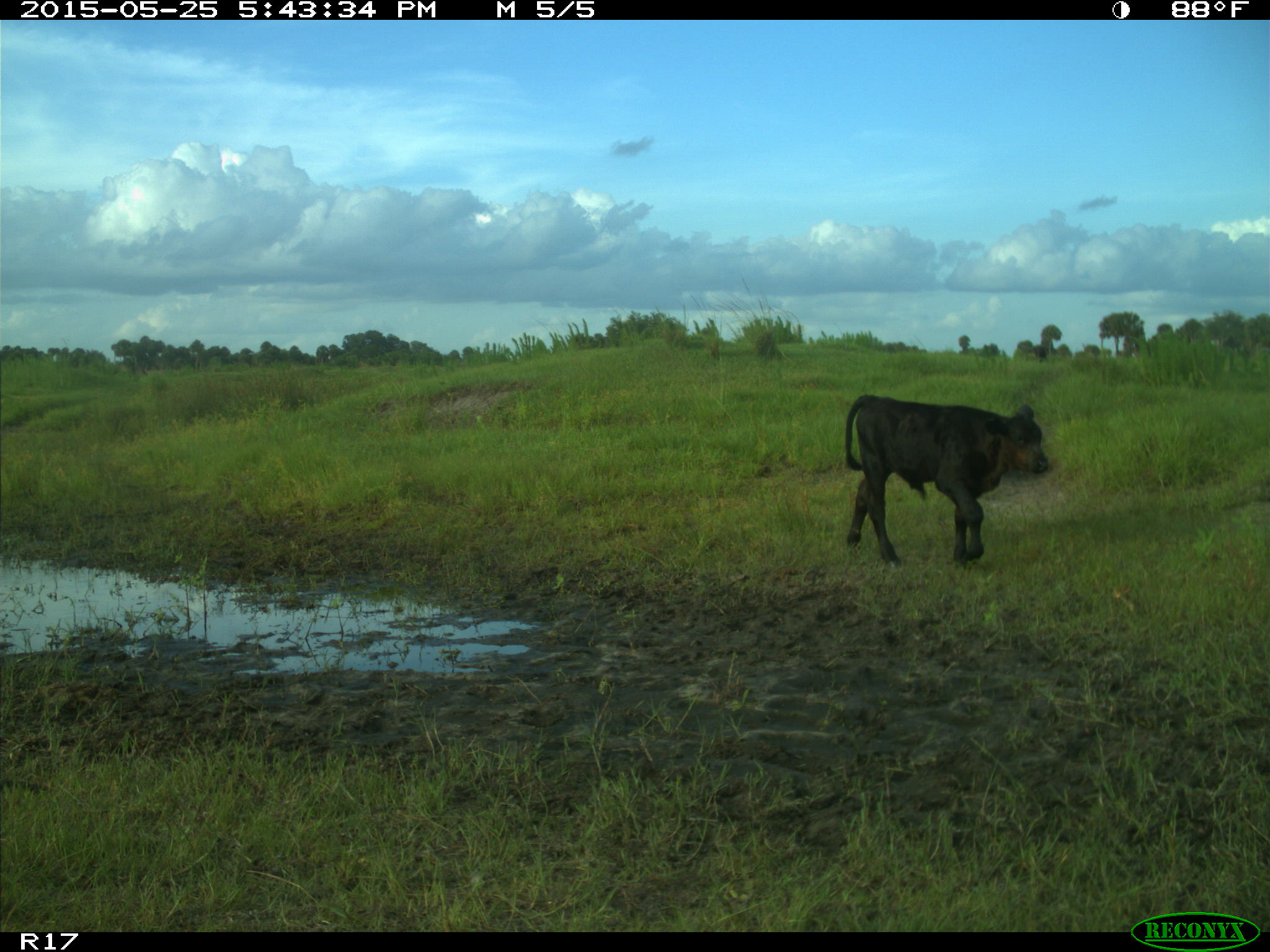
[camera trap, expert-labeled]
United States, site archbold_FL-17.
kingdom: Animalia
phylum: Chordata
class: Mammalia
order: Artiodactyla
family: Bovidae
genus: Bos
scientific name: Bos taurus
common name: domestic cow